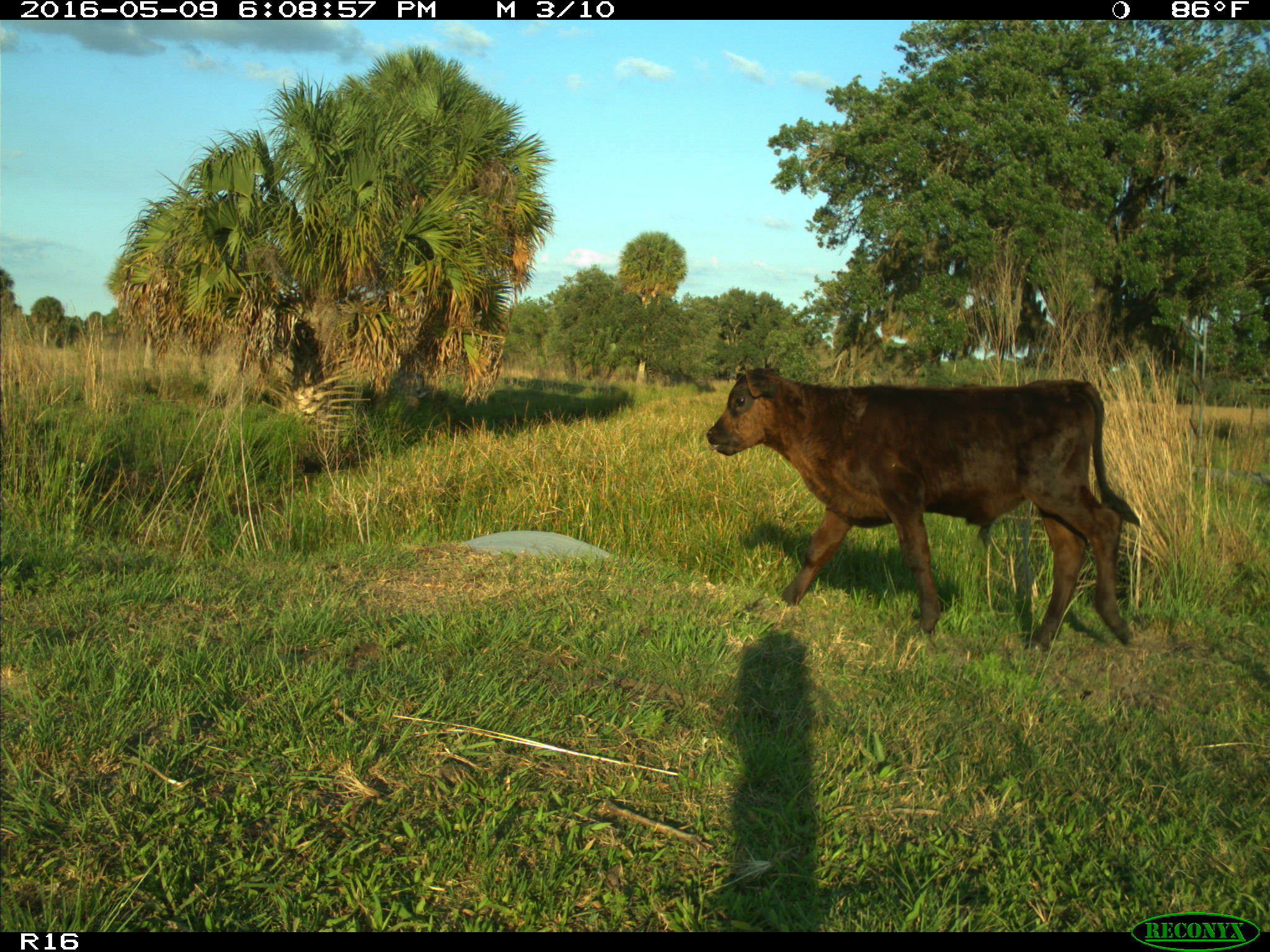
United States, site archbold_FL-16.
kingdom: Animalia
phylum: Chordata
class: Mammalia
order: Artiodactyla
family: Bovidae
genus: Bos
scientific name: Bos taurus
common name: domestic cow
Bos taurus (domestic cow).